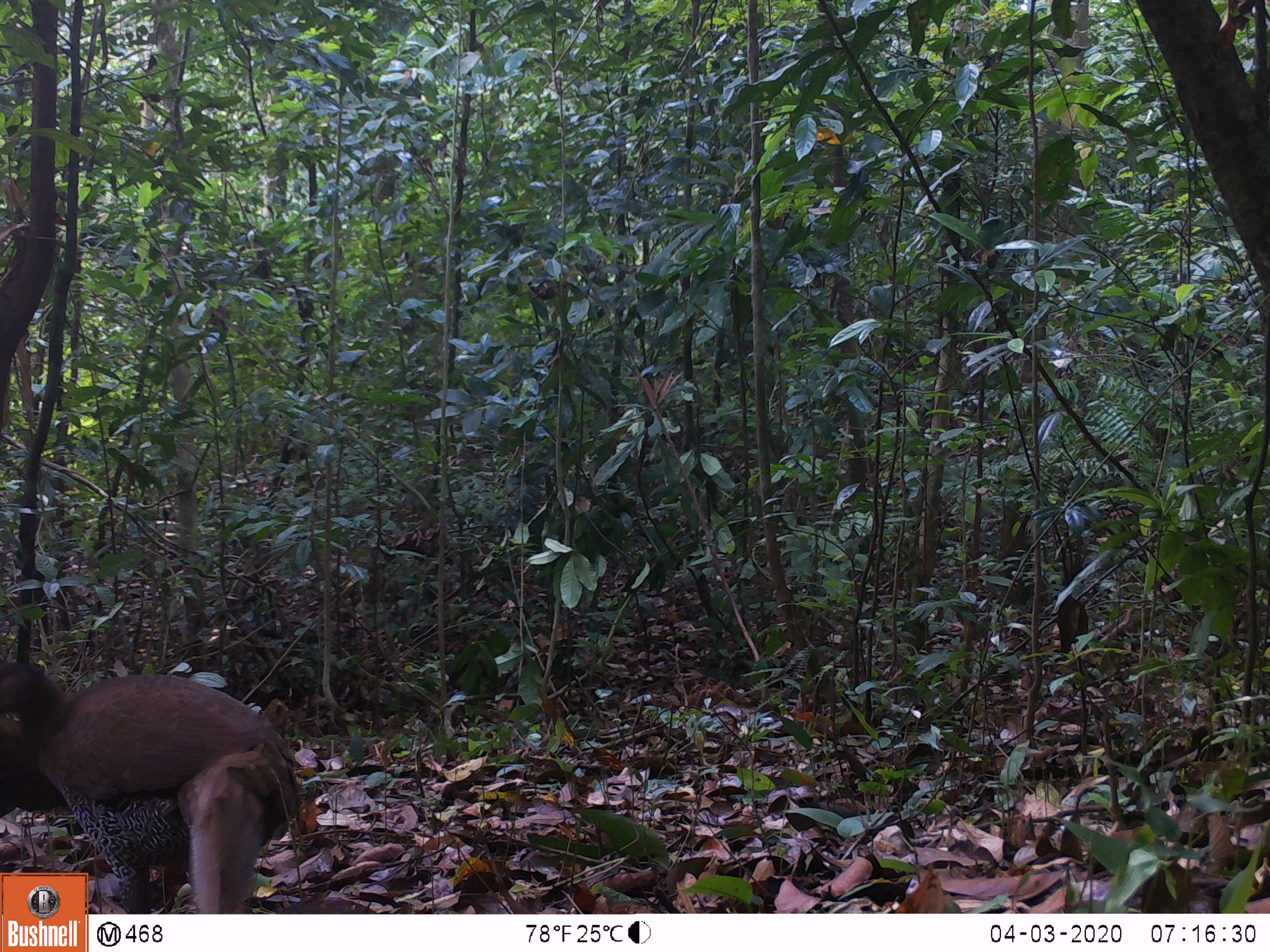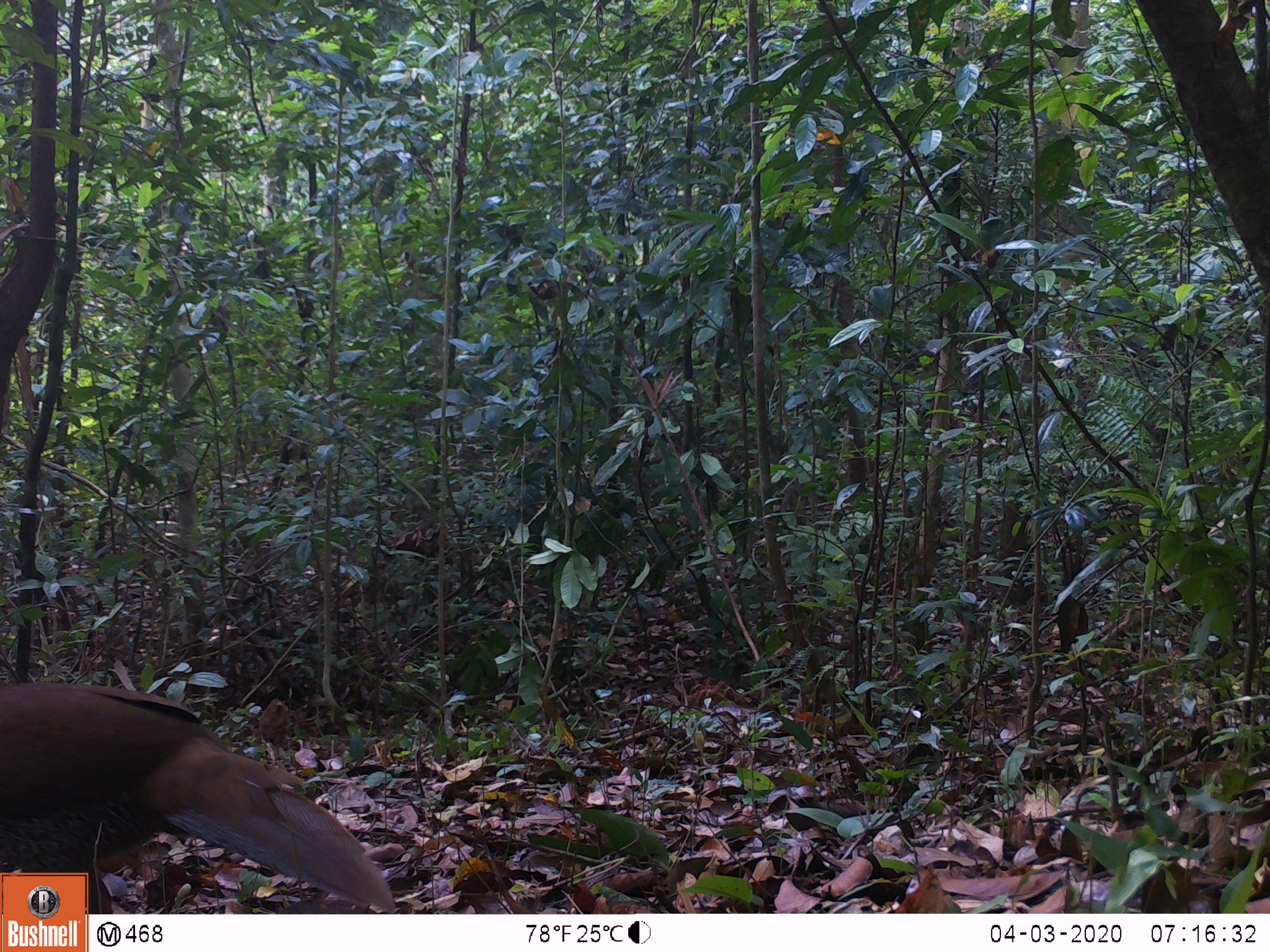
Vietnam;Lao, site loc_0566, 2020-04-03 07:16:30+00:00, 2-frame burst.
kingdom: Animalia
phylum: Chordata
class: Aves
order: Galliformes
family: Phasianidae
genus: Lophura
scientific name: Lophura nycthemera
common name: silver pheasant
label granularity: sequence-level